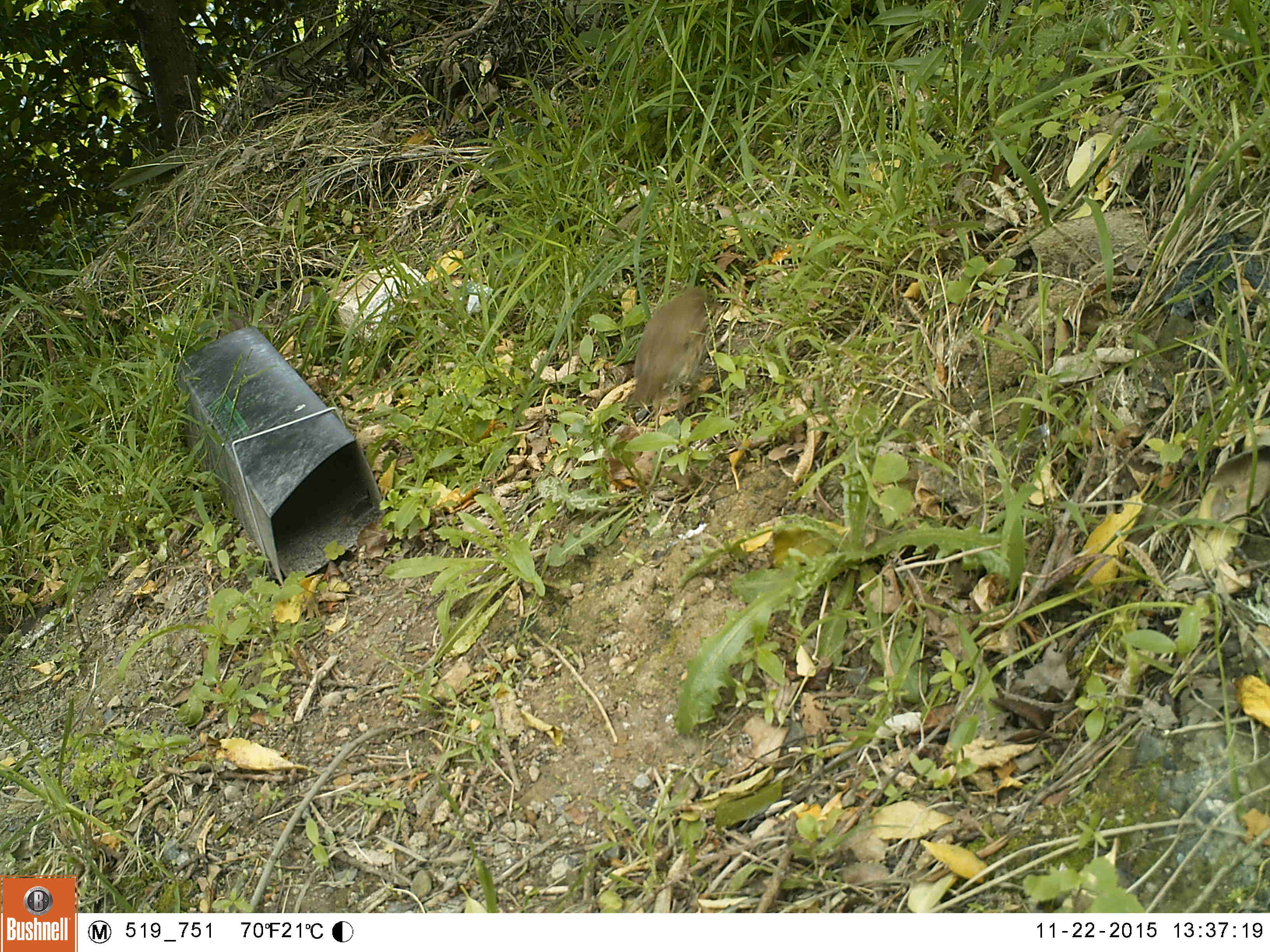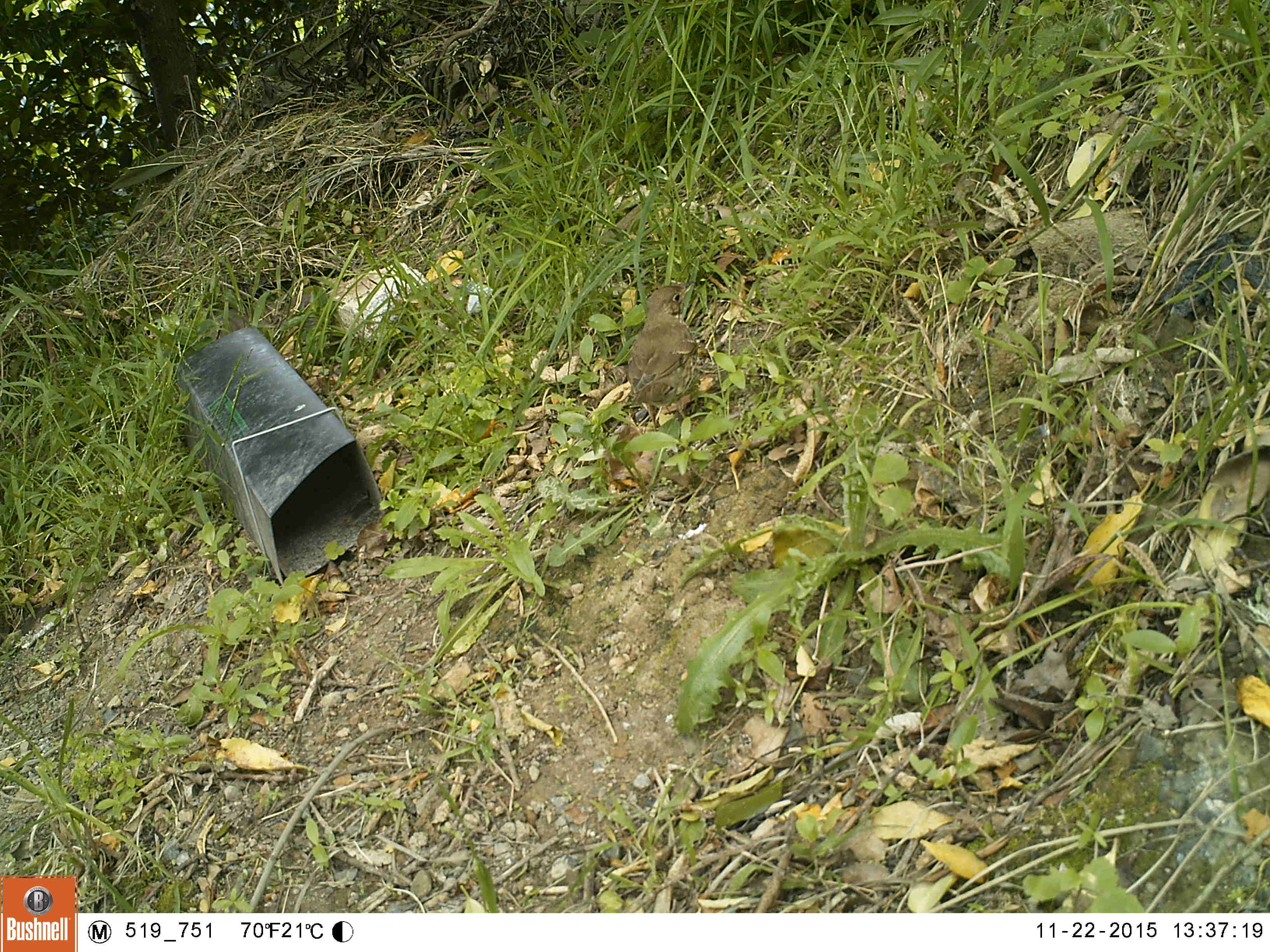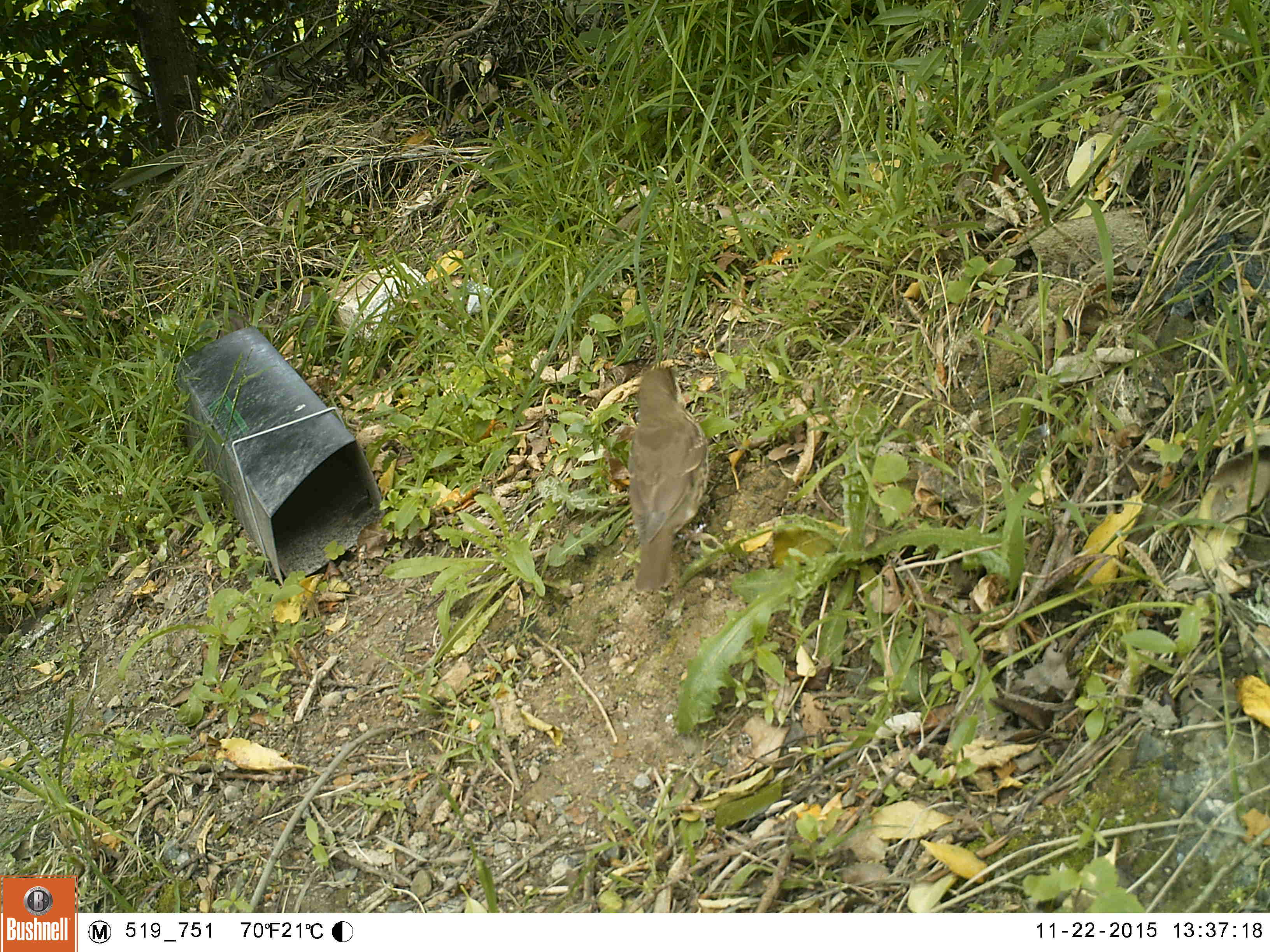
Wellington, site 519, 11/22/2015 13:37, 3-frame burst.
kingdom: Animalia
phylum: Chordata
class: Aves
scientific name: Aves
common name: bird